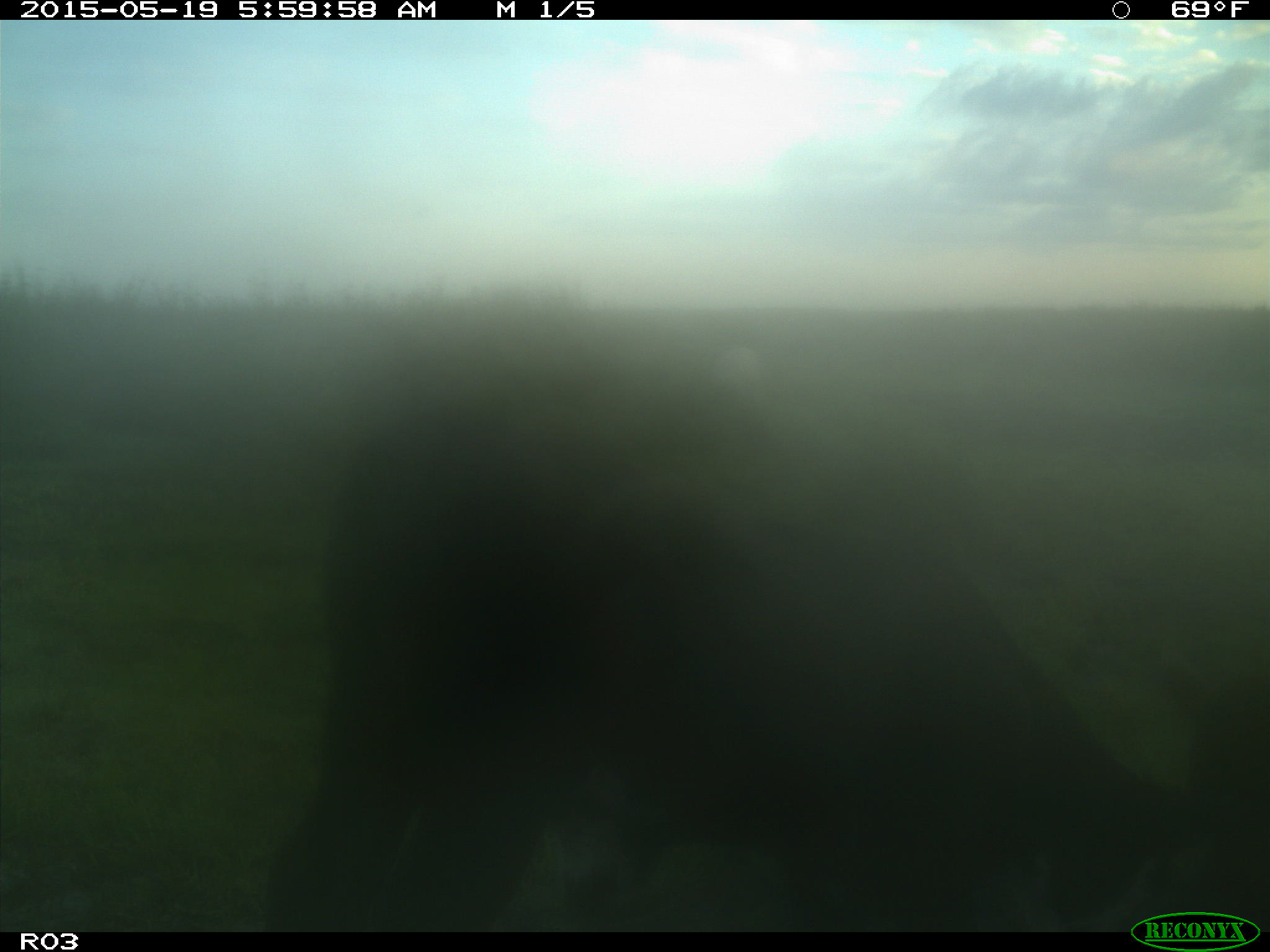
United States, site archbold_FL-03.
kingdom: Animalia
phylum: Chordata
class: Mammalia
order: Artiodactyla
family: Bovidae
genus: Bos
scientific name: Bos taurus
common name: domestic cow